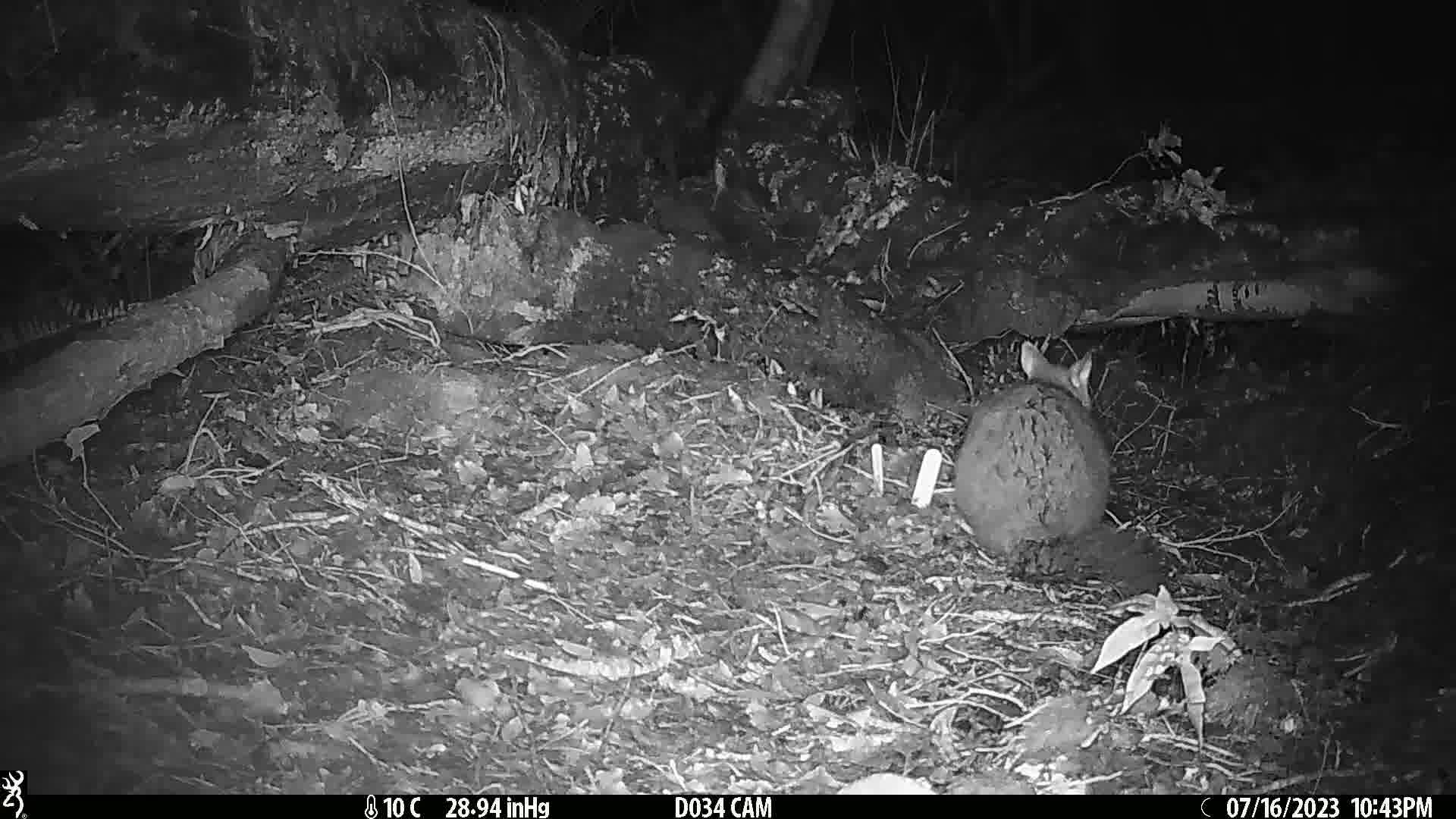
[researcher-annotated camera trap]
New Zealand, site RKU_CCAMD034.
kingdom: Animalia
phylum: Chordata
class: Mammalia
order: Diprotodontia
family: Phalangeridae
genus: Trichosurus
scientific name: Trichosurus vulpecula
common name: common brushtail possum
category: possum